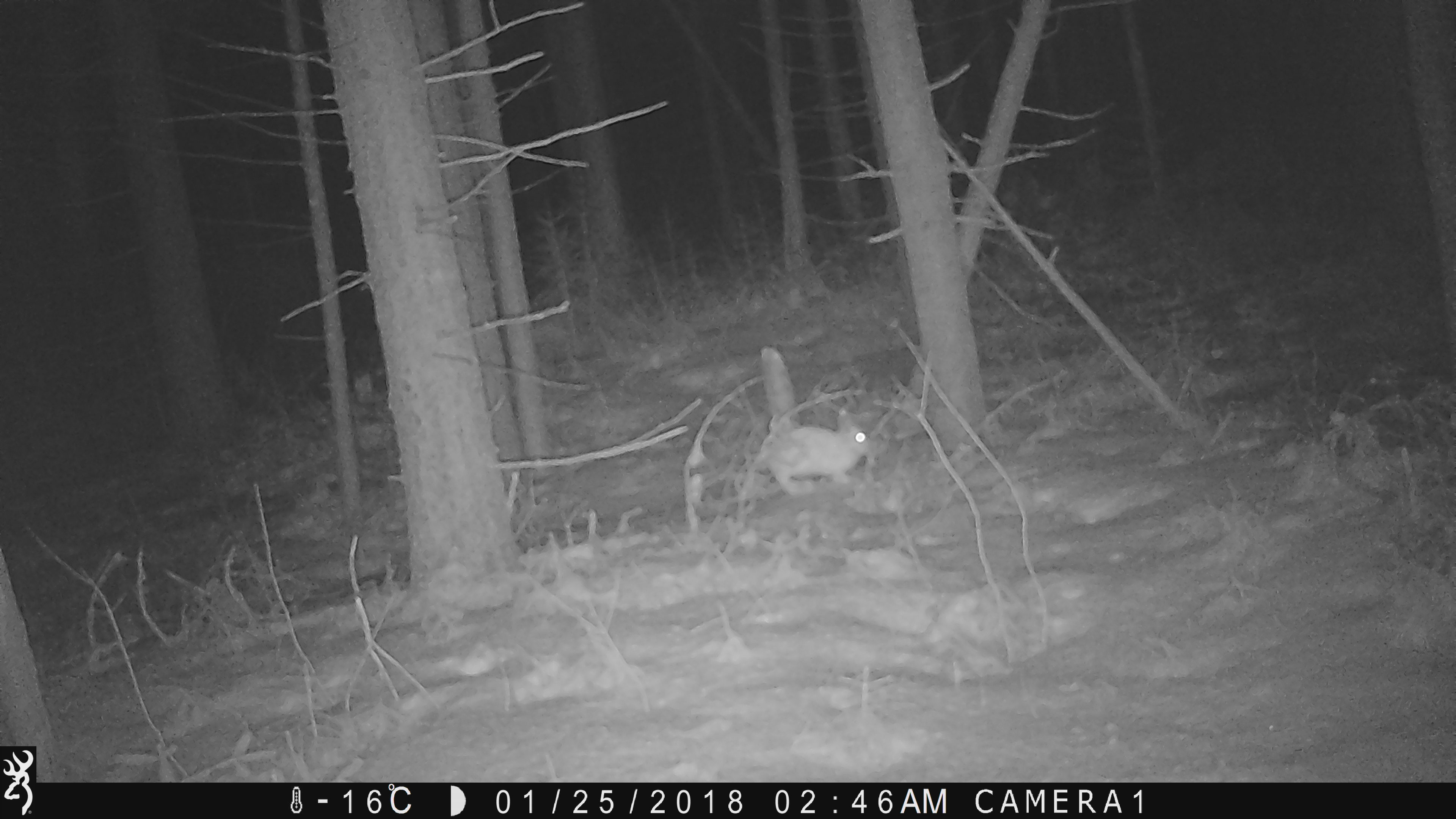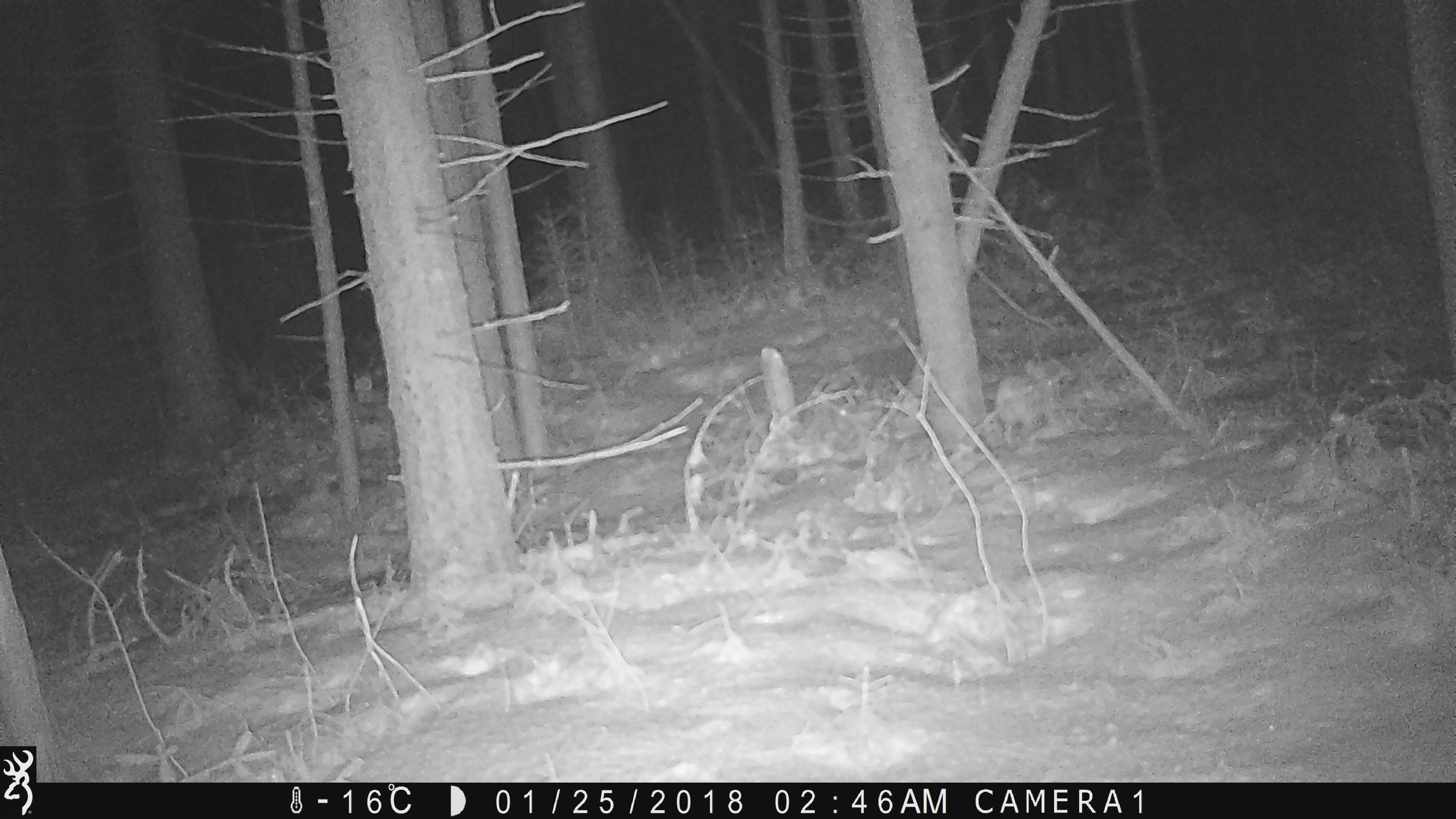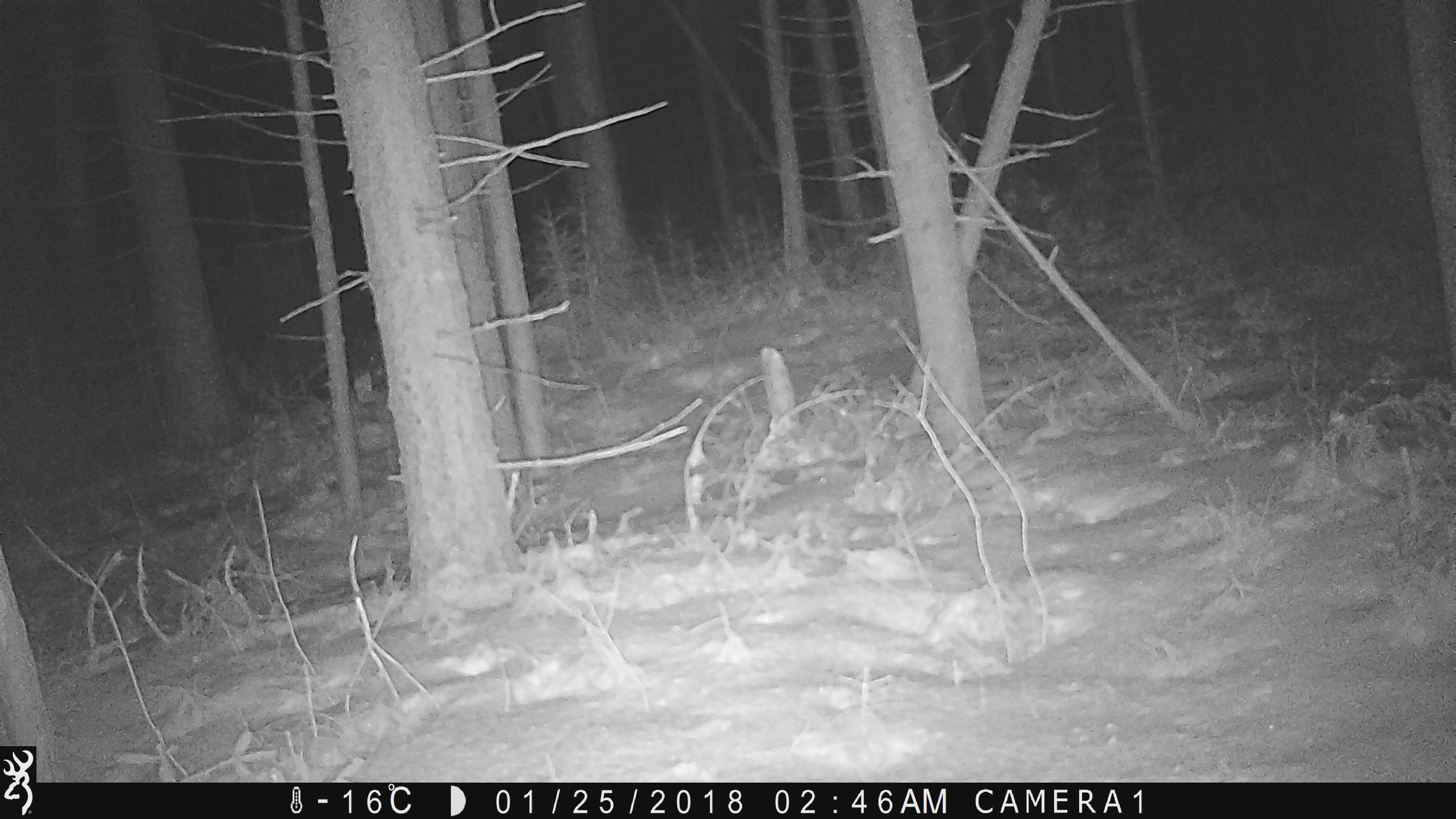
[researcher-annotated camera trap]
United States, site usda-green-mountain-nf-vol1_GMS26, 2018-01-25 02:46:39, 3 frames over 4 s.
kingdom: Animalia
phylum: Chordata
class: Mammalia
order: Lagomorpha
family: Leporidae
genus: Lepus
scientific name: Lepus americanus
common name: snowshoe hare